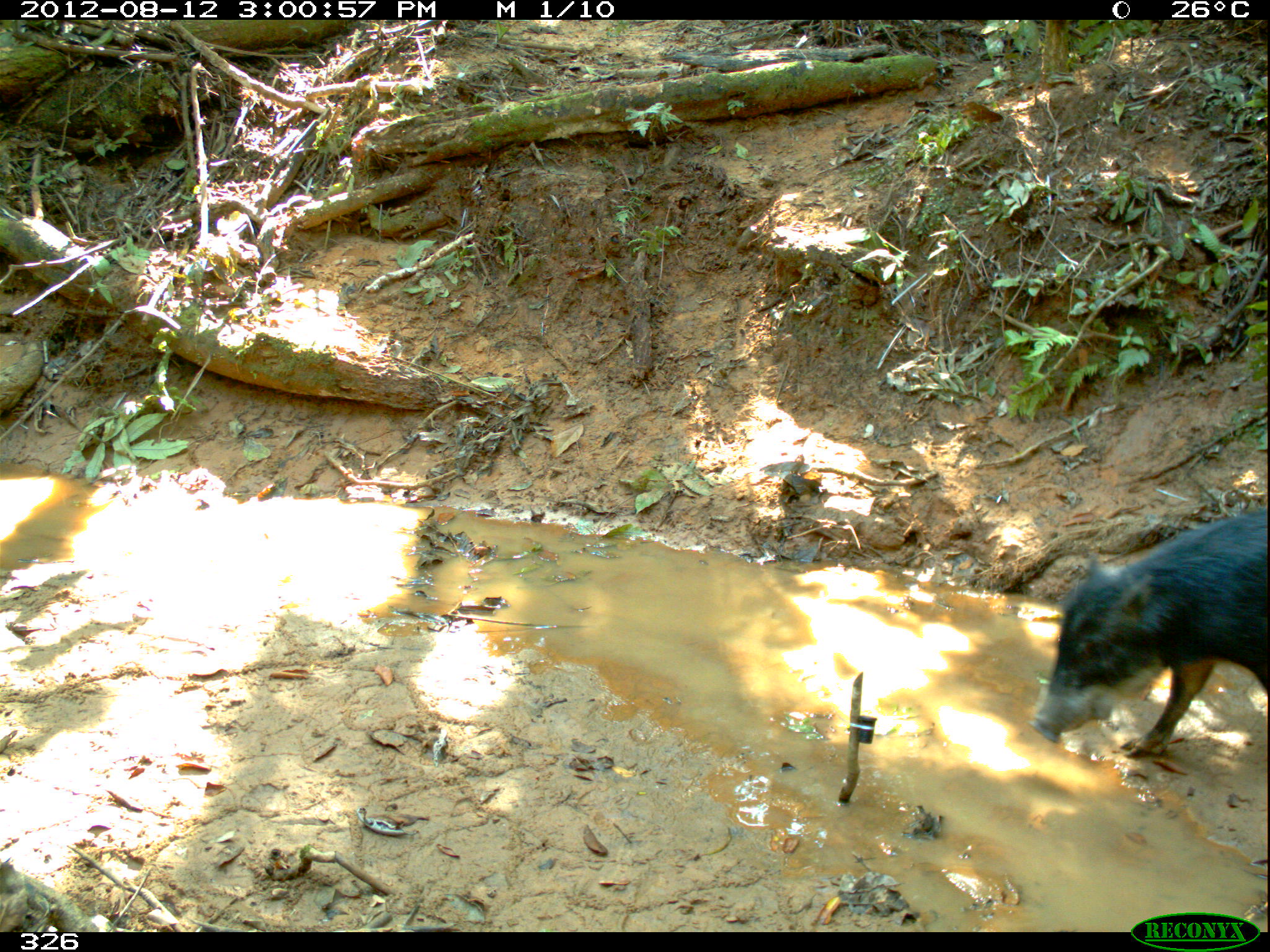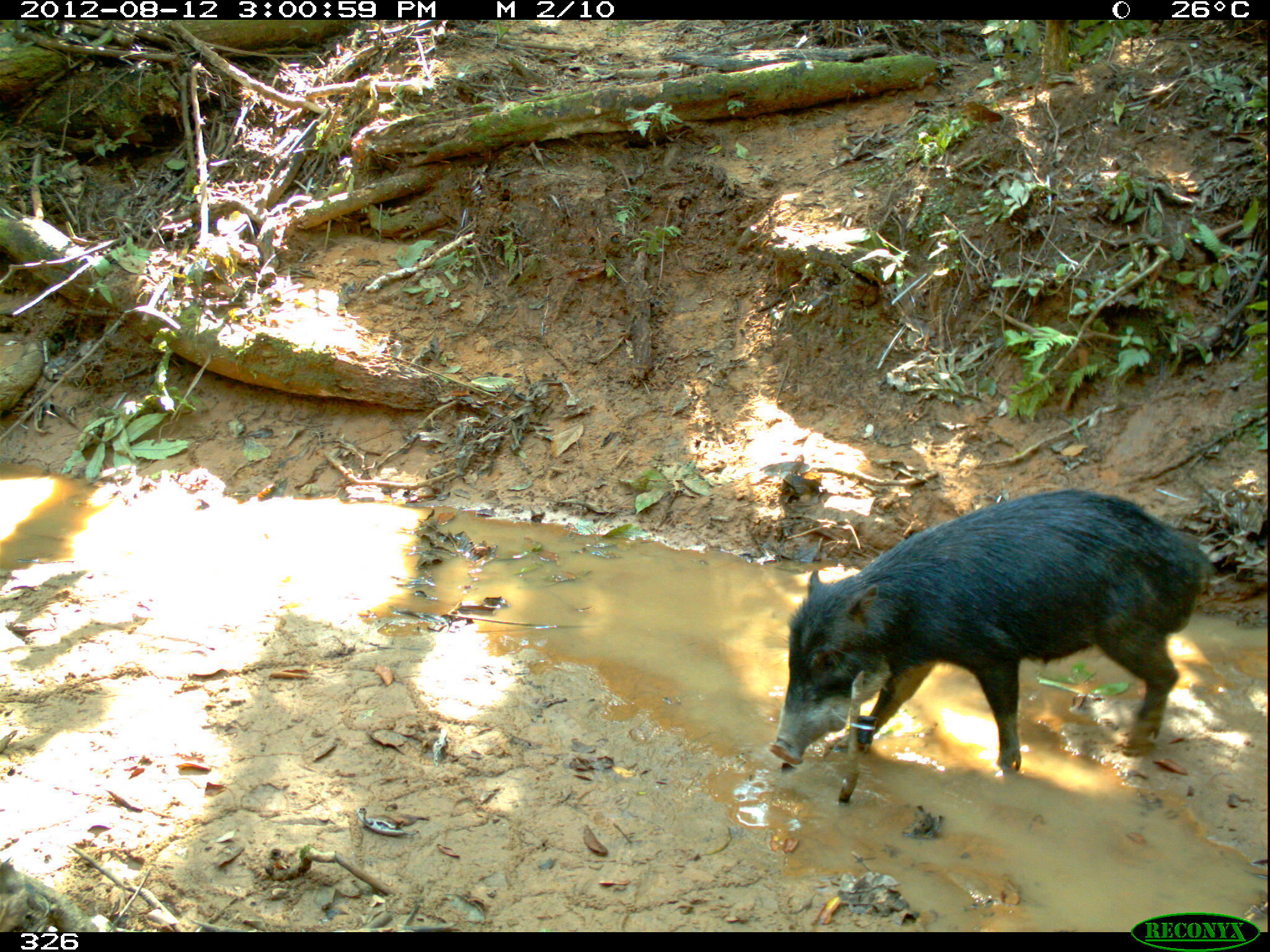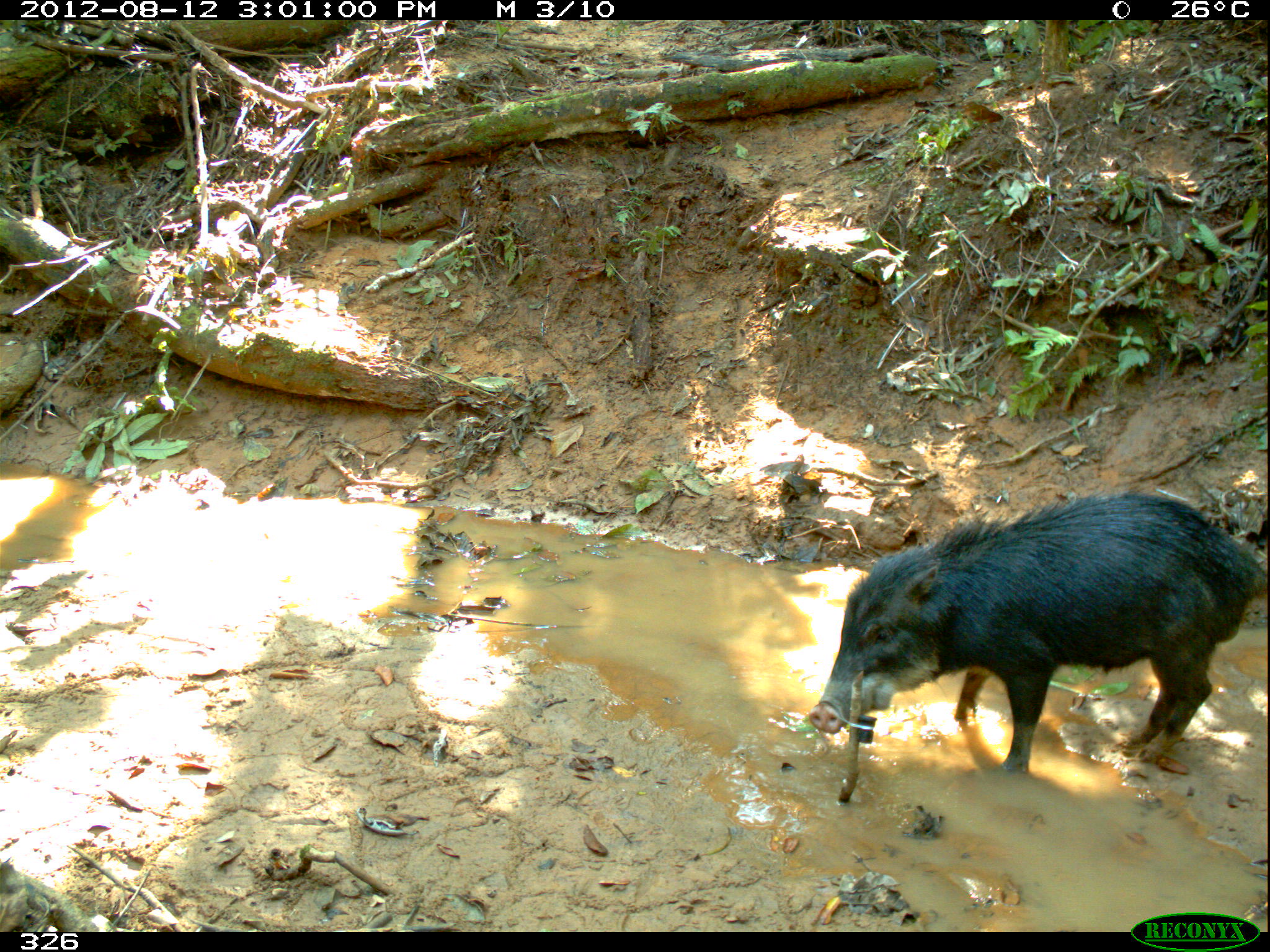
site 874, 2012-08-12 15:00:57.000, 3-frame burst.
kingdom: Animalia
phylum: Chordata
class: Mammalia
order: Artiodactyla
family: Tayassuidae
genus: Tayassu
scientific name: Tayassu pecari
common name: white-lipped peccary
Tayassu pecari (white-lipped peccary).